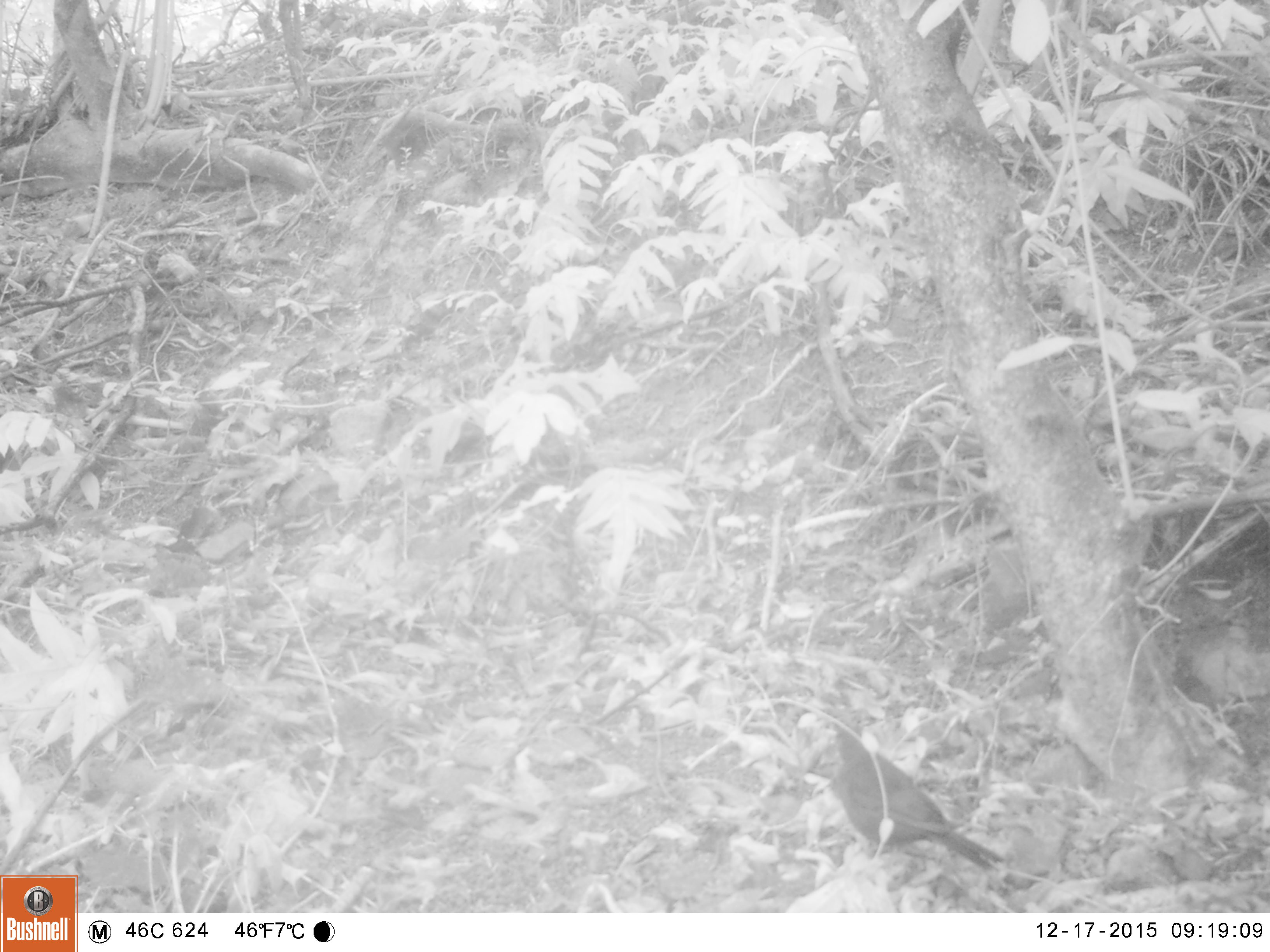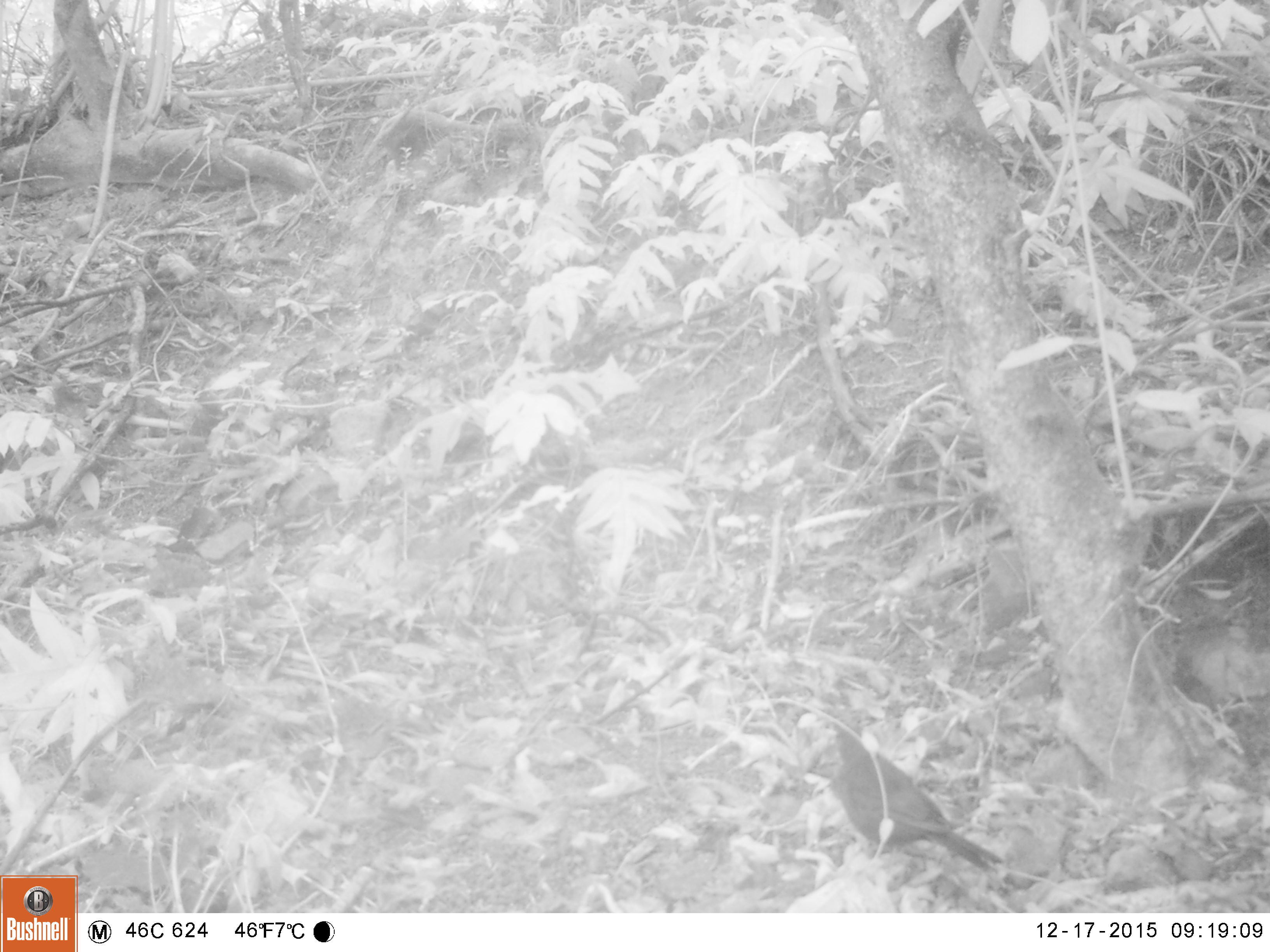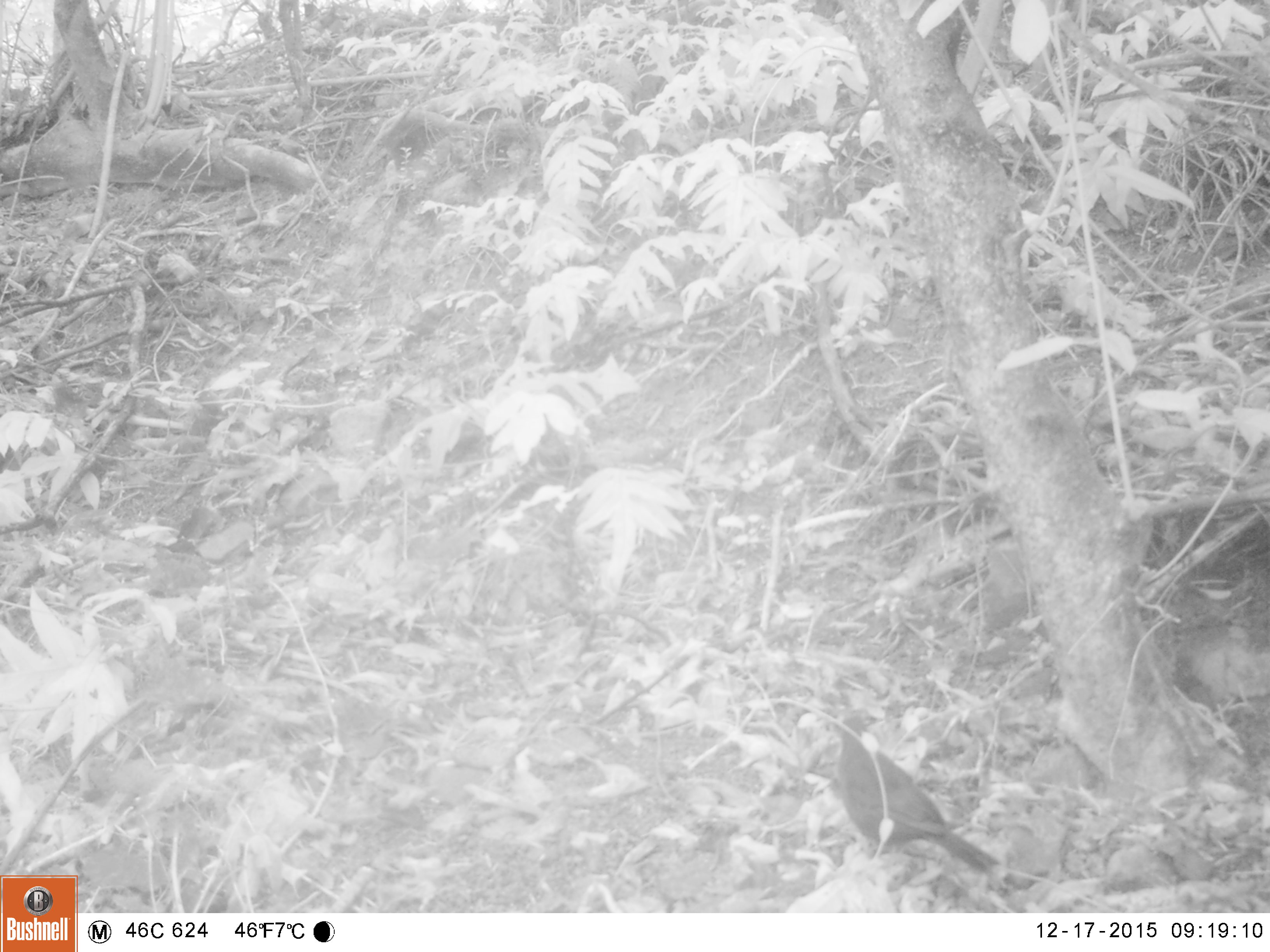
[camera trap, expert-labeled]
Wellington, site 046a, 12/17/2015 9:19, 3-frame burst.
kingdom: Animalia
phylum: Chordata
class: Aves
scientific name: Aves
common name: bird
Bird (Aves).